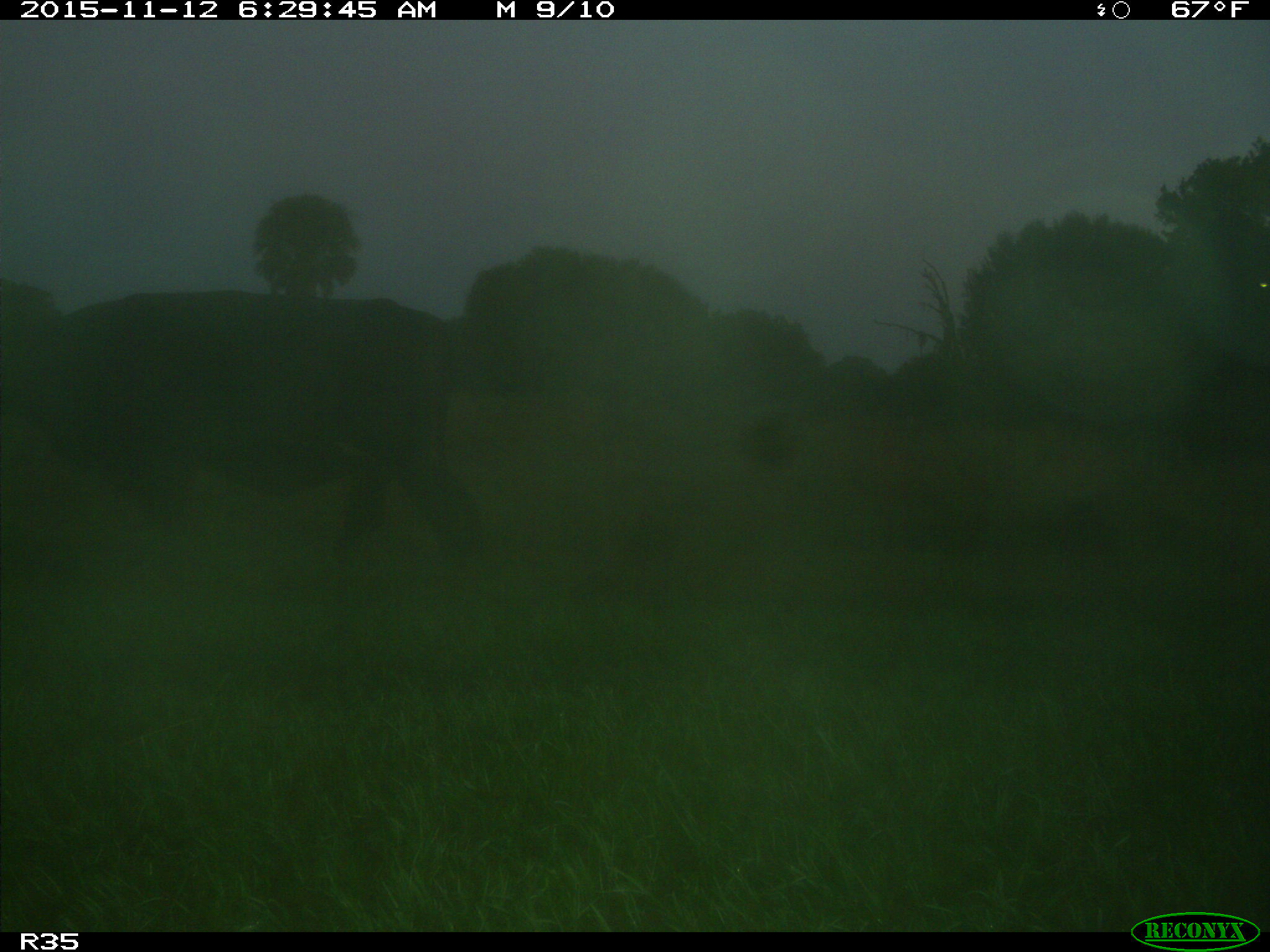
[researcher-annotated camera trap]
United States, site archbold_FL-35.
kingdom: Animalia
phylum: Chordata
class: Mammalia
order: Artiodactyla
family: Bovidae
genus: Bos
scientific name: Bos taurus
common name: domestic cow